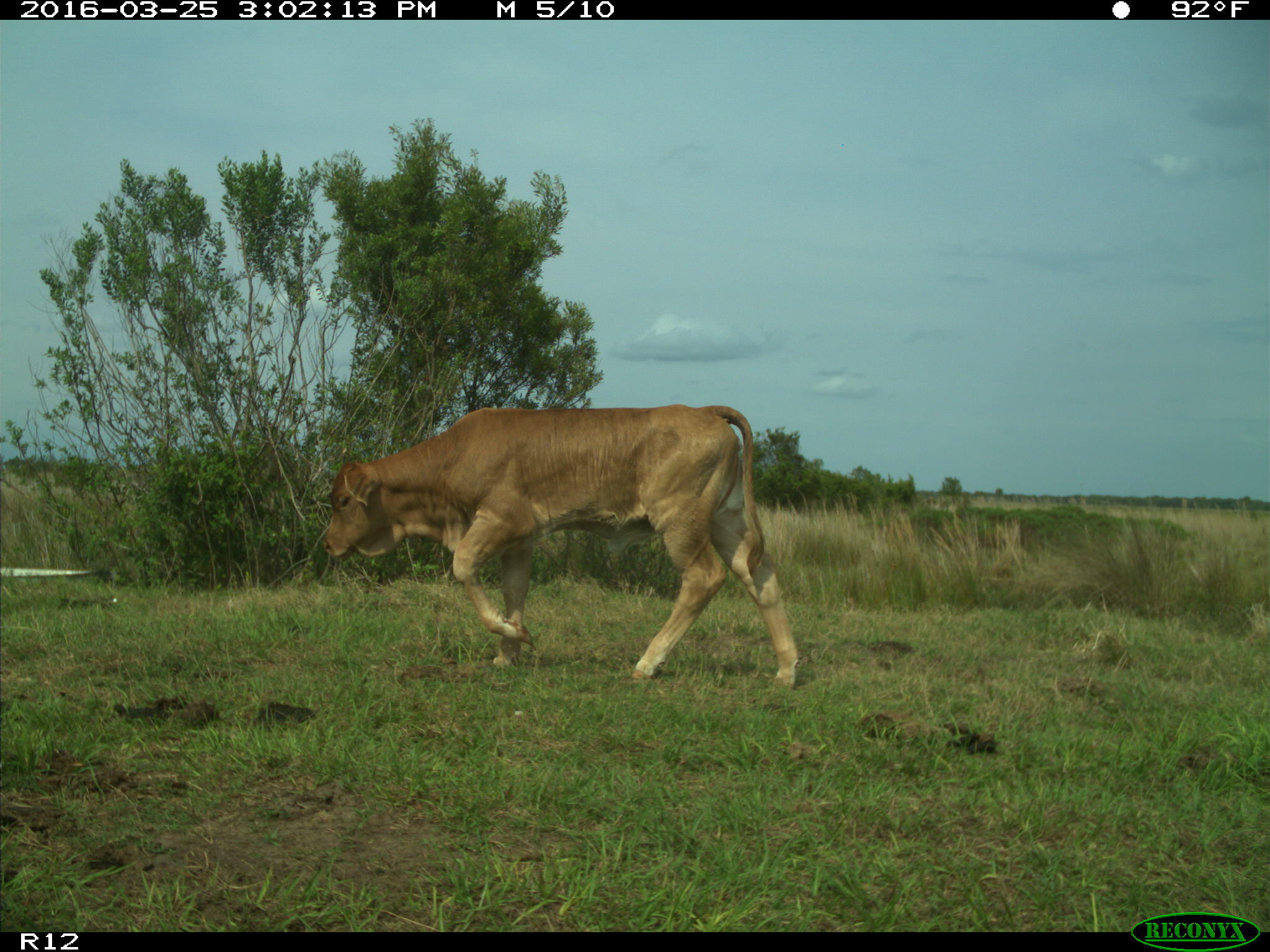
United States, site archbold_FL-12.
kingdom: Animalia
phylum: Chordata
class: Mammalia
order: Artiodactyla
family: Bovidae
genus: Bos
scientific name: Bos taurus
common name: domestic cow